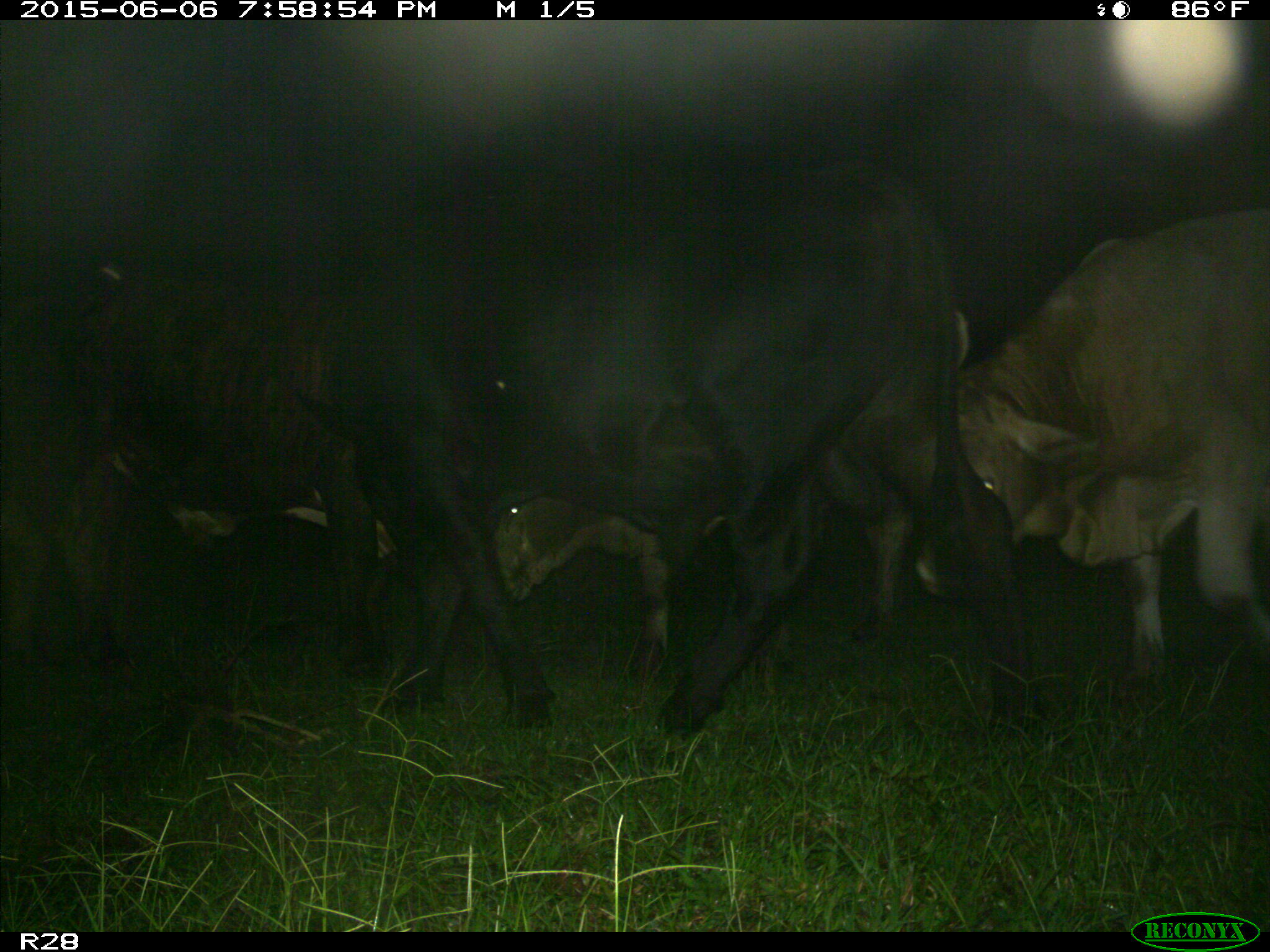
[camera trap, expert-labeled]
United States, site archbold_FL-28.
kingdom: Animalia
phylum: Chordata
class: Mammalia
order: Artiodactyla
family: Bovidae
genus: Bos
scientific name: Bos taurus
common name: domestic cow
Bos taurus (domestic cow).